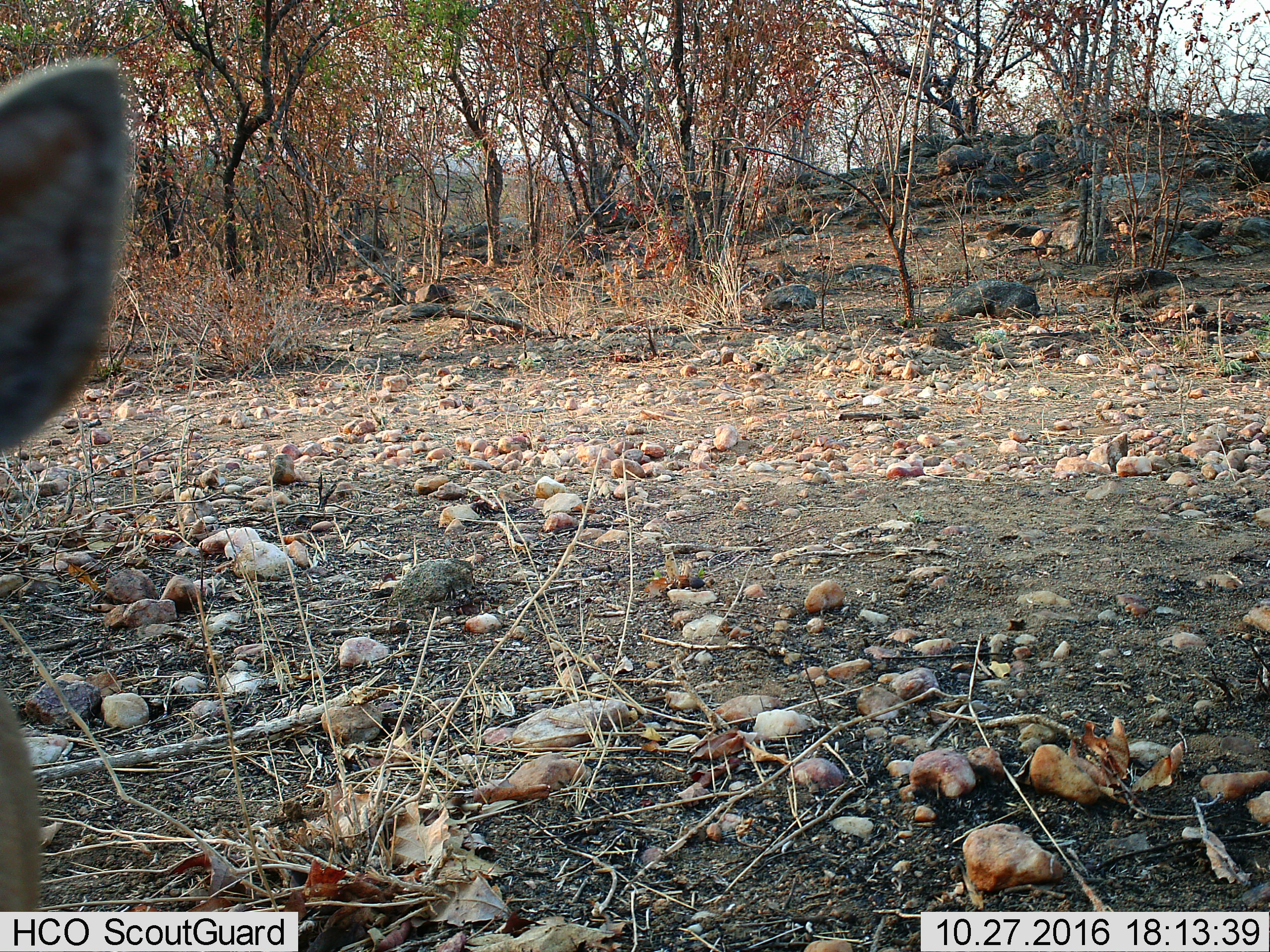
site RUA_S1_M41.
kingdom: Animalia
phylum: Chordata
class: Mammalia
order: Artiodactyla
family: Bovidae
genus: Madoqua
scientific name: Madoqua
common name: dik-dik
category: dikdik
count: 1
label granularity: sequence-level